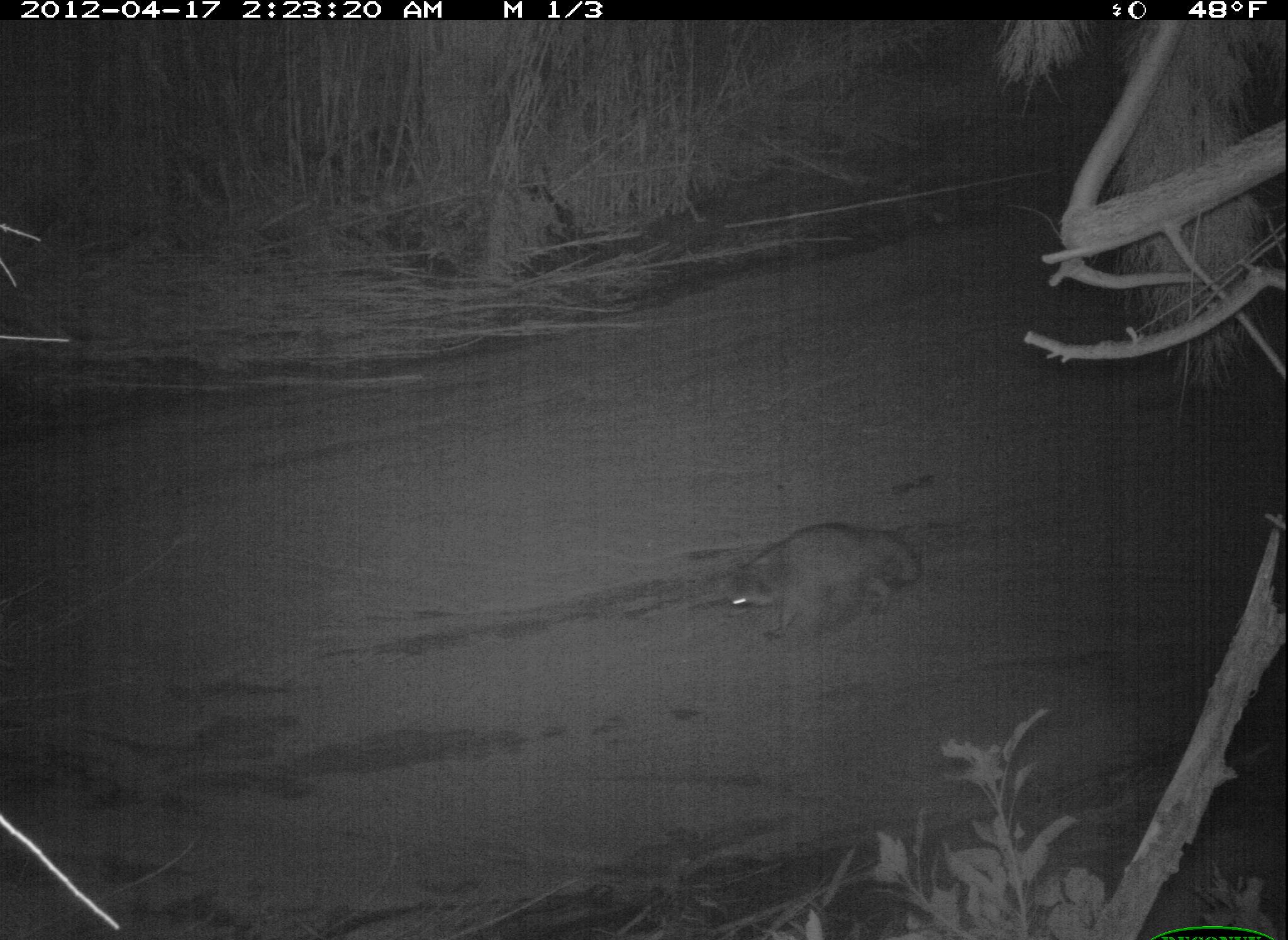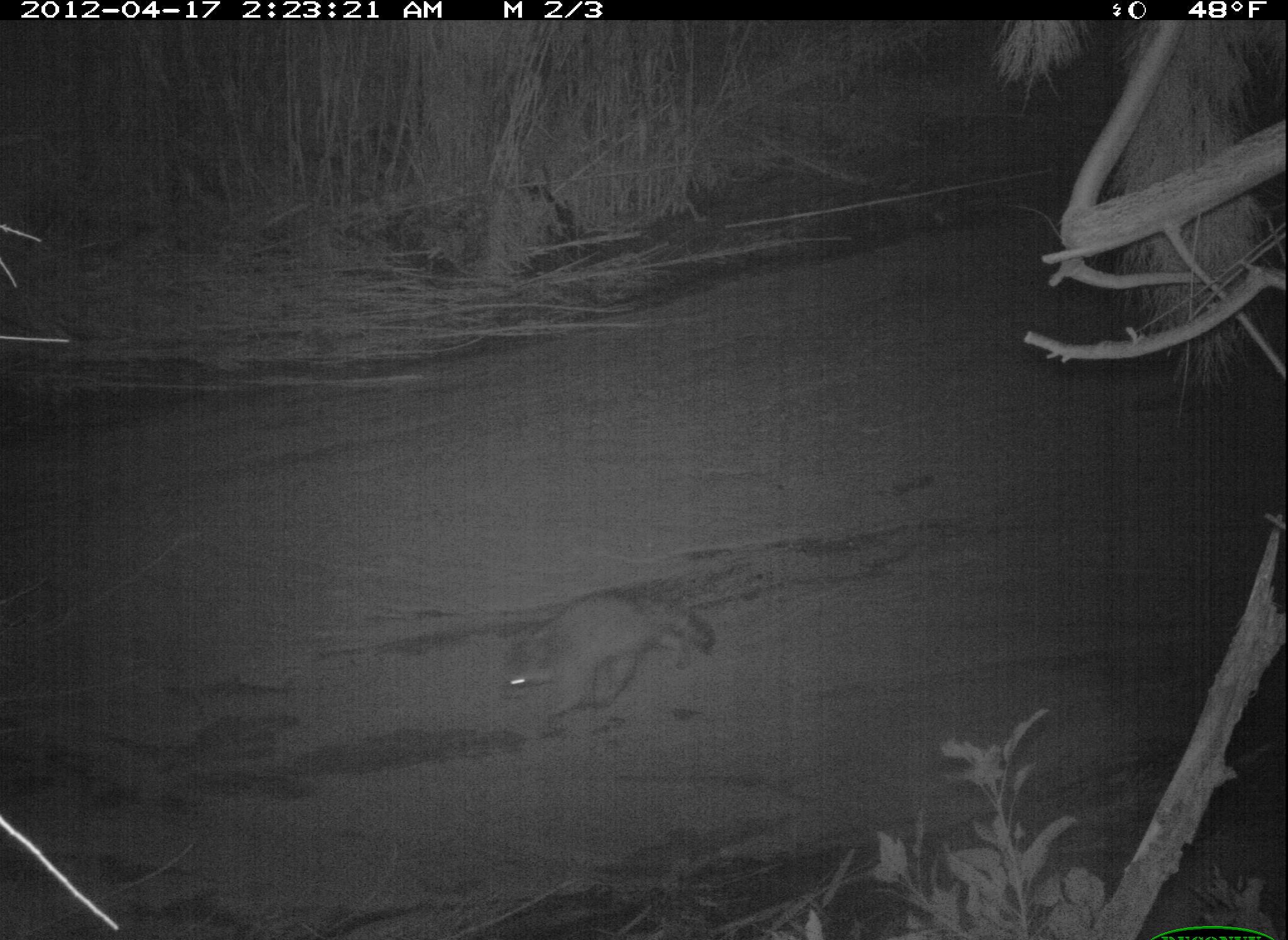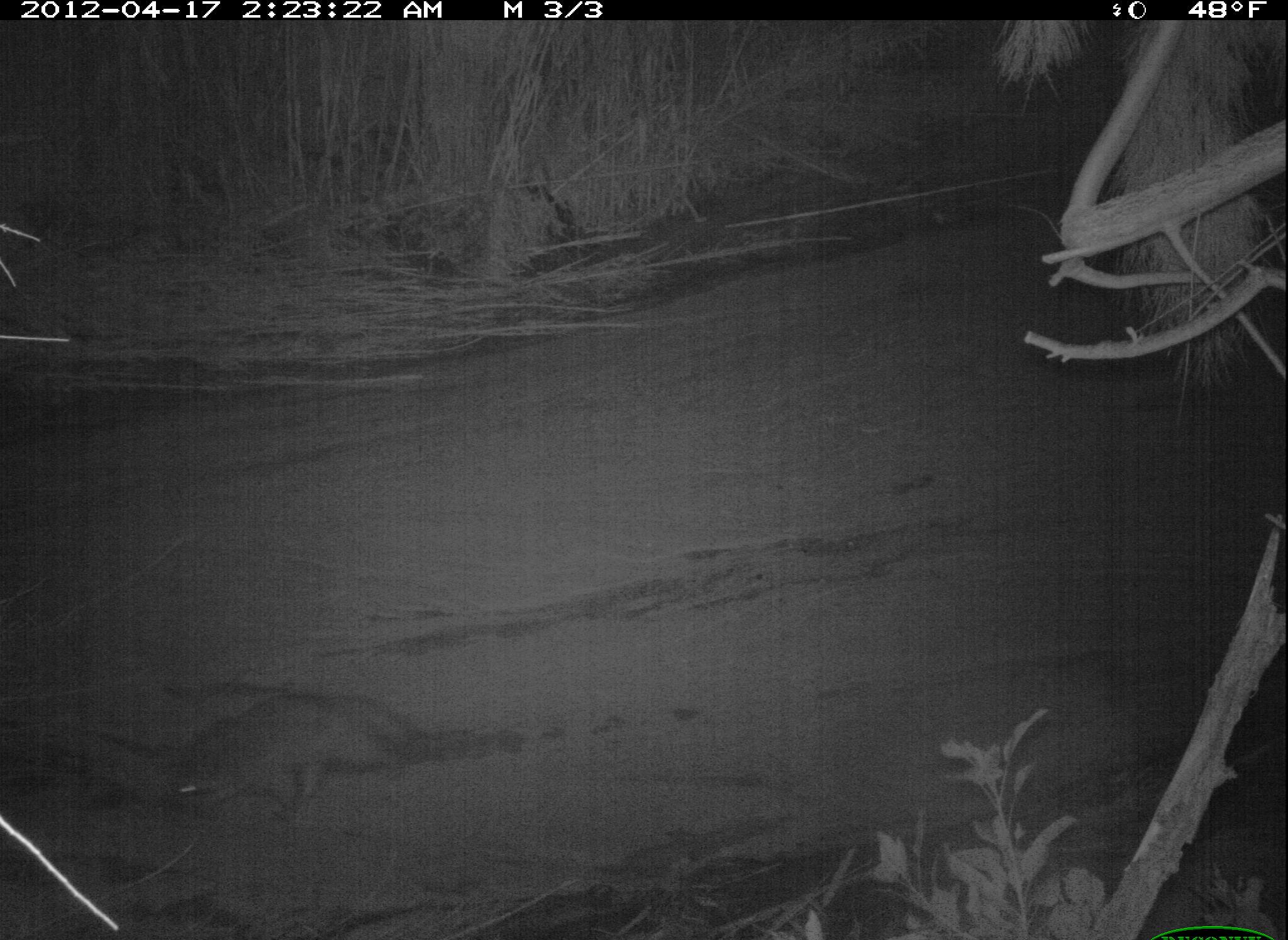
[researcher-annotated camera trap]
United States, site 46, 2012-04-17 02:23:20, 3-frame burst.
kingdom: Animalia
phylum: Chordata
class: Mammalia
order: Carnivora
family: Procyonidae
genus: Procyon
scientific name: Procyon lotor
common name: raccoon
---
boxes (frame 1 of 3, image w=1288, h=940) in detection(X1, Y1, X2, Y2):
raccoon: detection(720, 520, 927, 644)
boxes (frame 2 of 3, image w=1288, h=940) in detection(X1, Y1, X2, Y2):
raccoon: detection(488, 588, 713, 720)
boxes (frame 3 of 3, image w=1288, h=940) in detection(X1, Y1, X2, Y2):
raccoon: detection(169, 686, 431, 815)